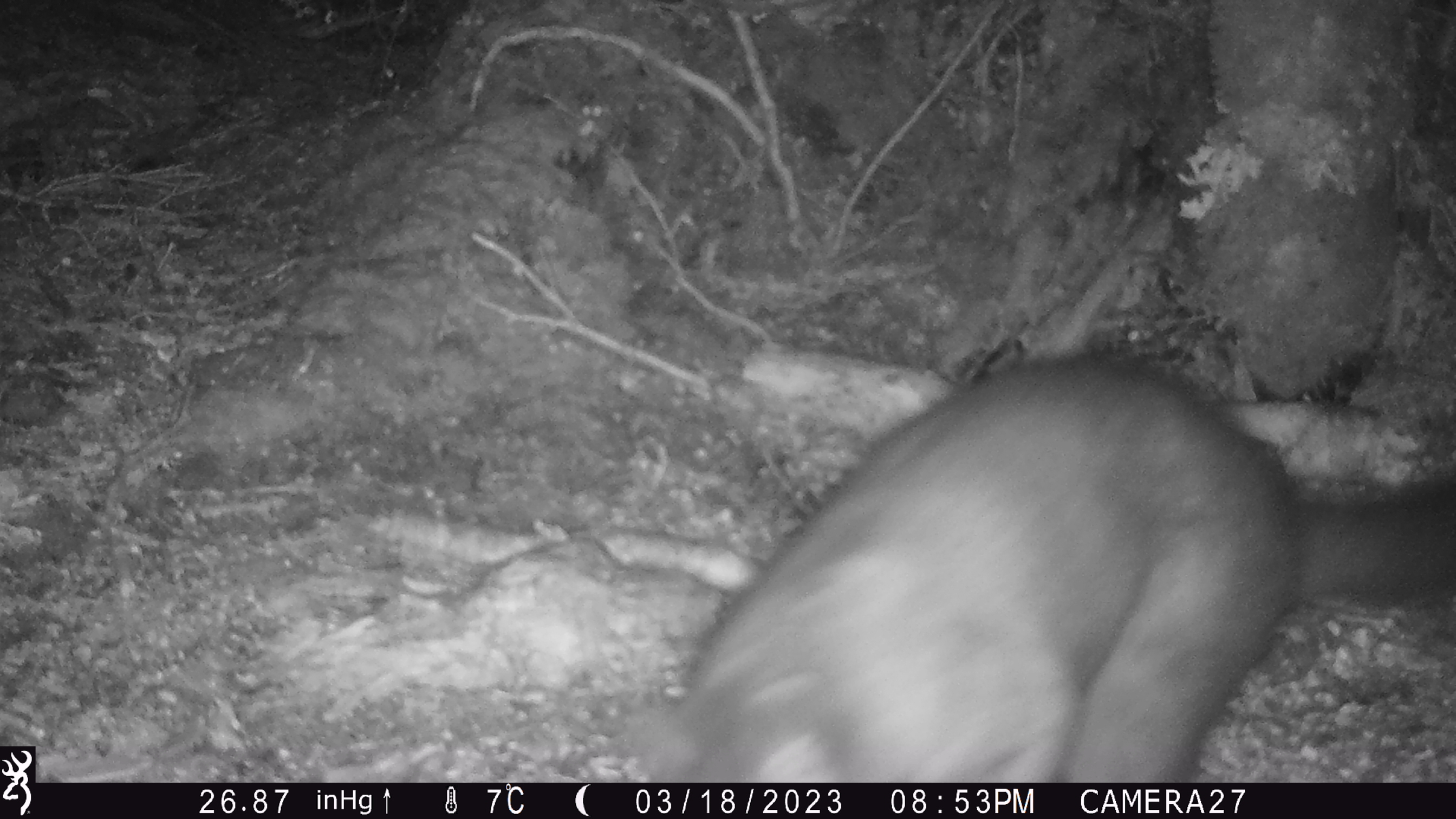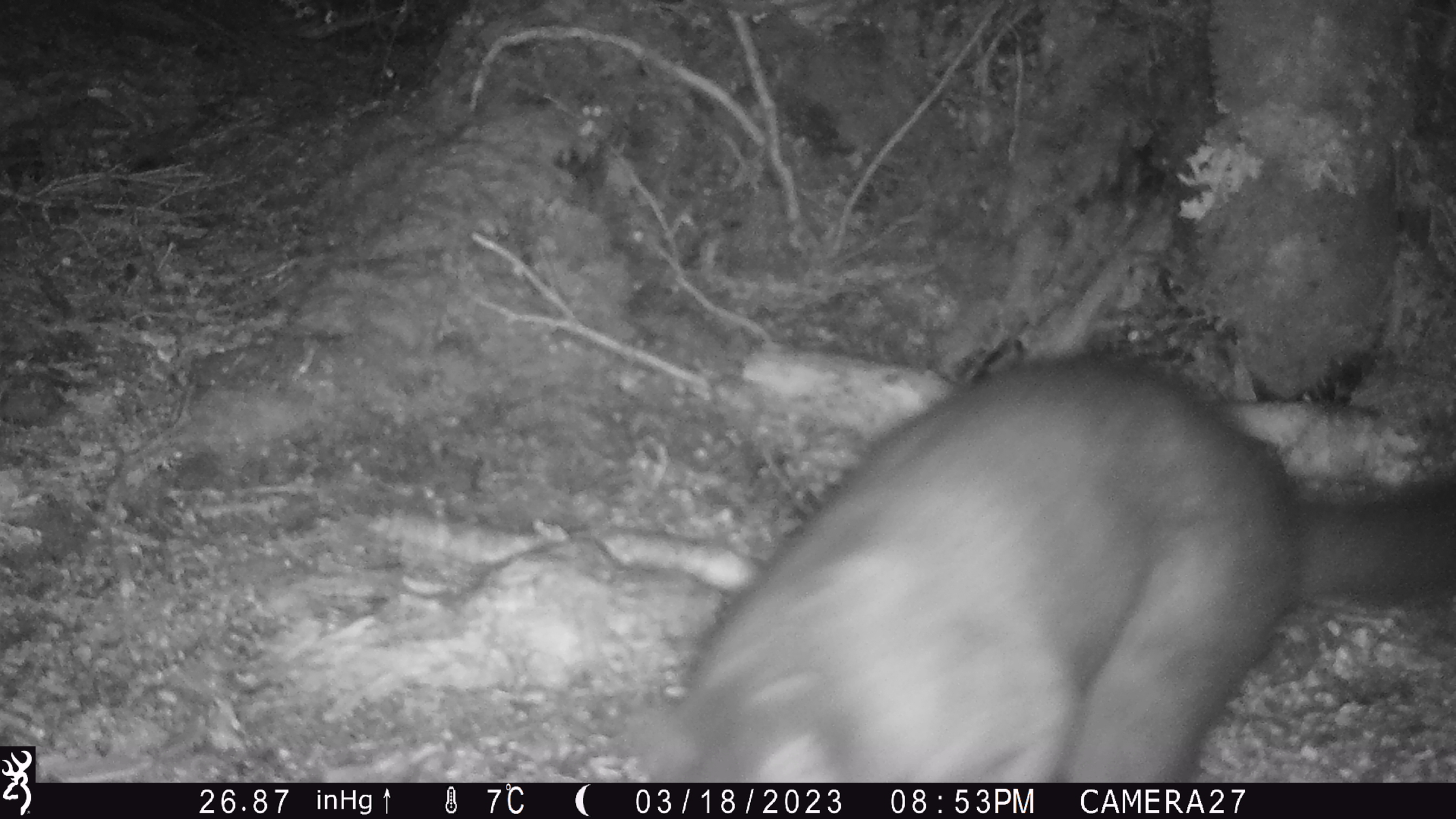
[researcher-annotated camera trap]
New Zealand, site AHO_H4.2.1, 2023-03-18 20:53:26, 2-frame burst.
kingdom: Animalia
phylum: Chordata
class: Mammalia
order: Diprotodontia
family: Phalangeridae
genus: Trichosurus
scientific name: Trichosurus vulpecula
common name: common brushtail possum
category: possum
Possum (common brushtail possum) (Trichosurus vulpecula).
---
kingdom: Animalia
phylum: Chordata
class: Mammalia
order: Carnivora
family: Mustelidae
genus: Mustela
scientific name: Mustela erminea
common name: stoat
Stoat (Mustela erminea).